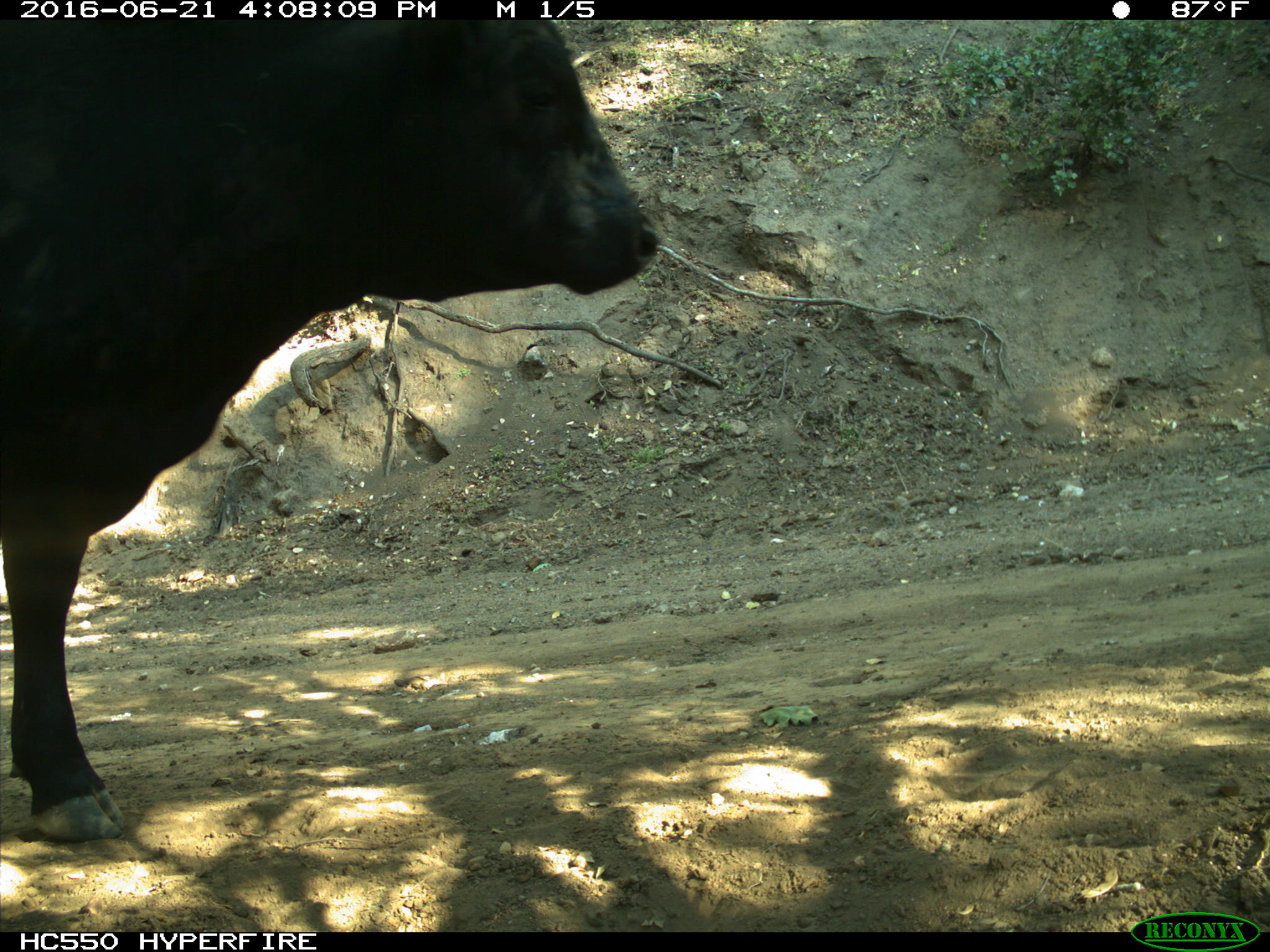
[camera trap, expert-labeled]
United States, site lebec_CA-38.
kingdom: Animalia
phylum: Chordata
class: Mammalia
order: Artiodactyla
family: Bovidae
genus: Bos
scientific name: Bos taurus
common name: domestic cow